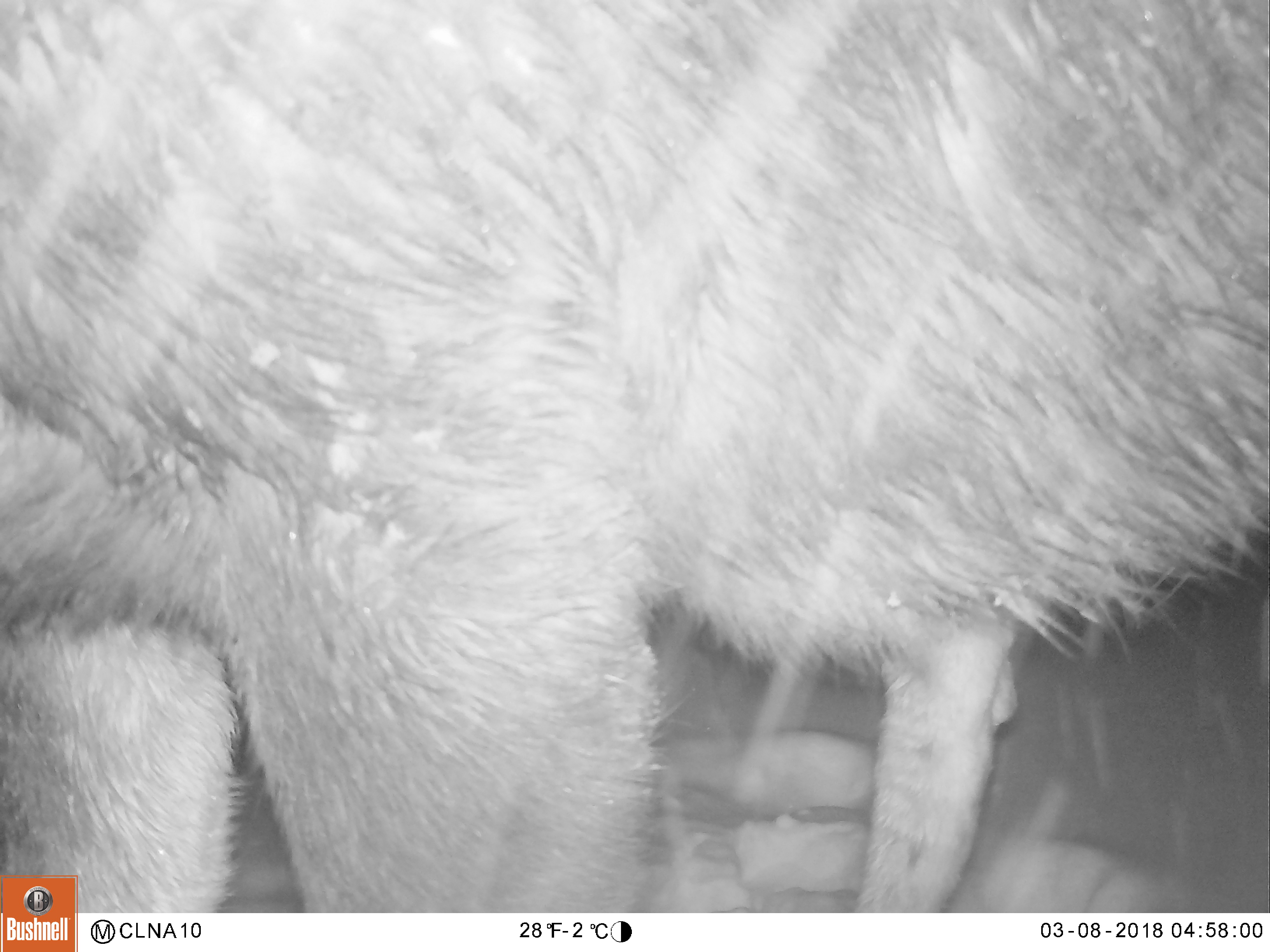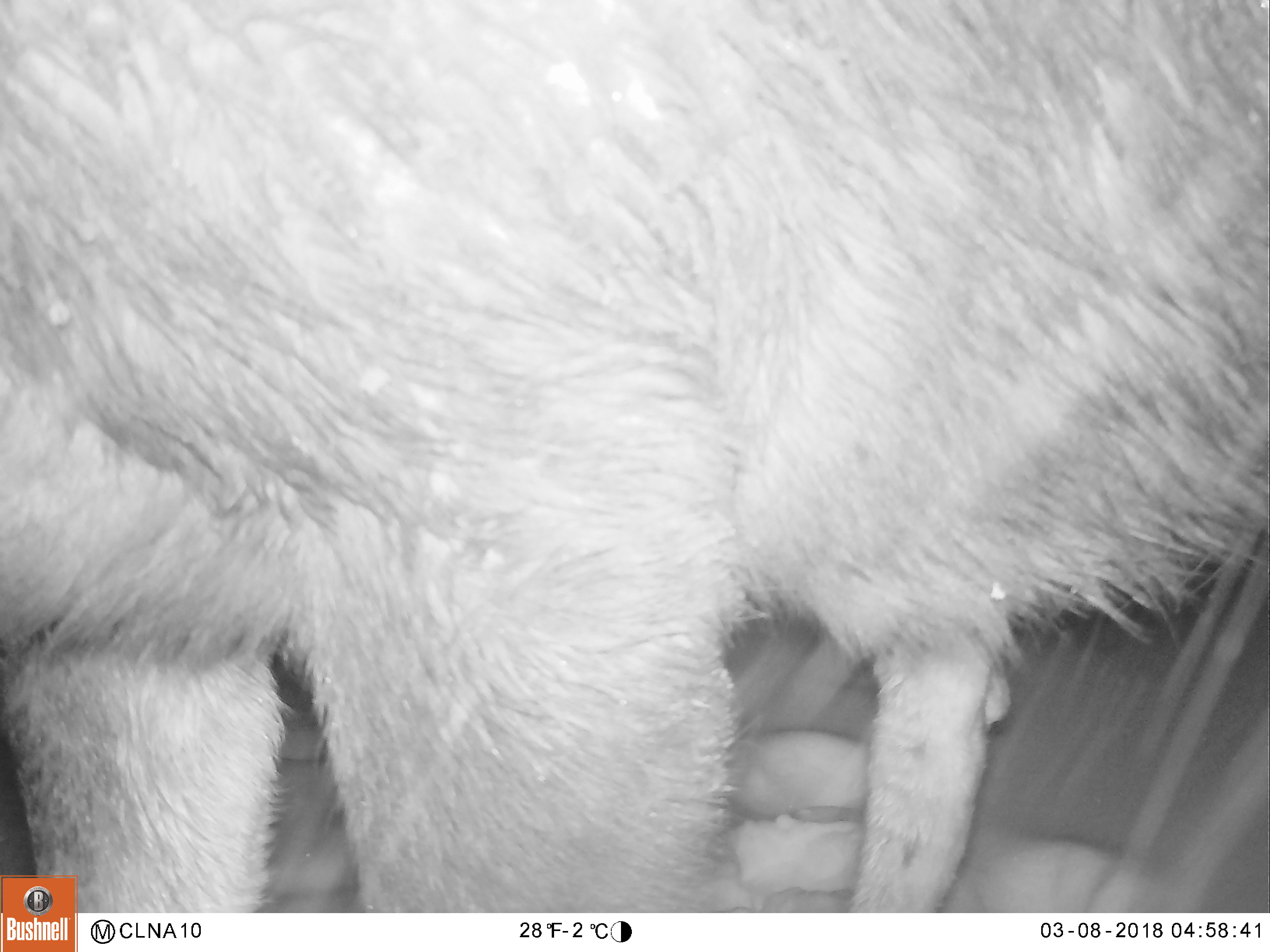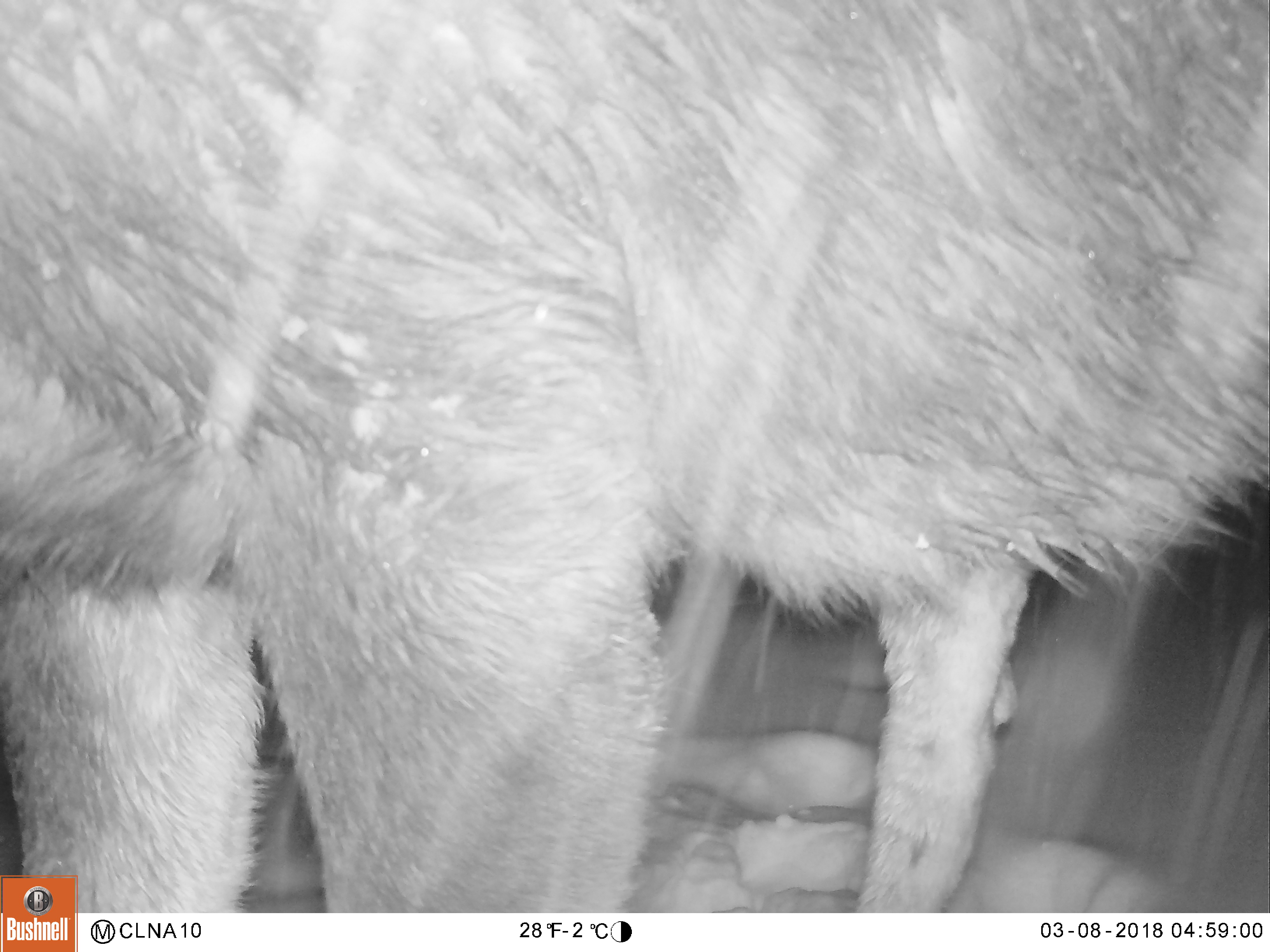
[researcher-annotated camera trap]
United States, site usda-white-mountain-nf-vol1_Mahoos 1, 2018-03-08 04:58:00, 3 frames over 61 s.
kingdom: Animalia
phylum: Chordata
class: Mammalia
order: Artiodactyla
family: Cervidae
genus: Alces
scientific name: Alces alces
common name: moose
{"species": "moose (Alces alces)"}